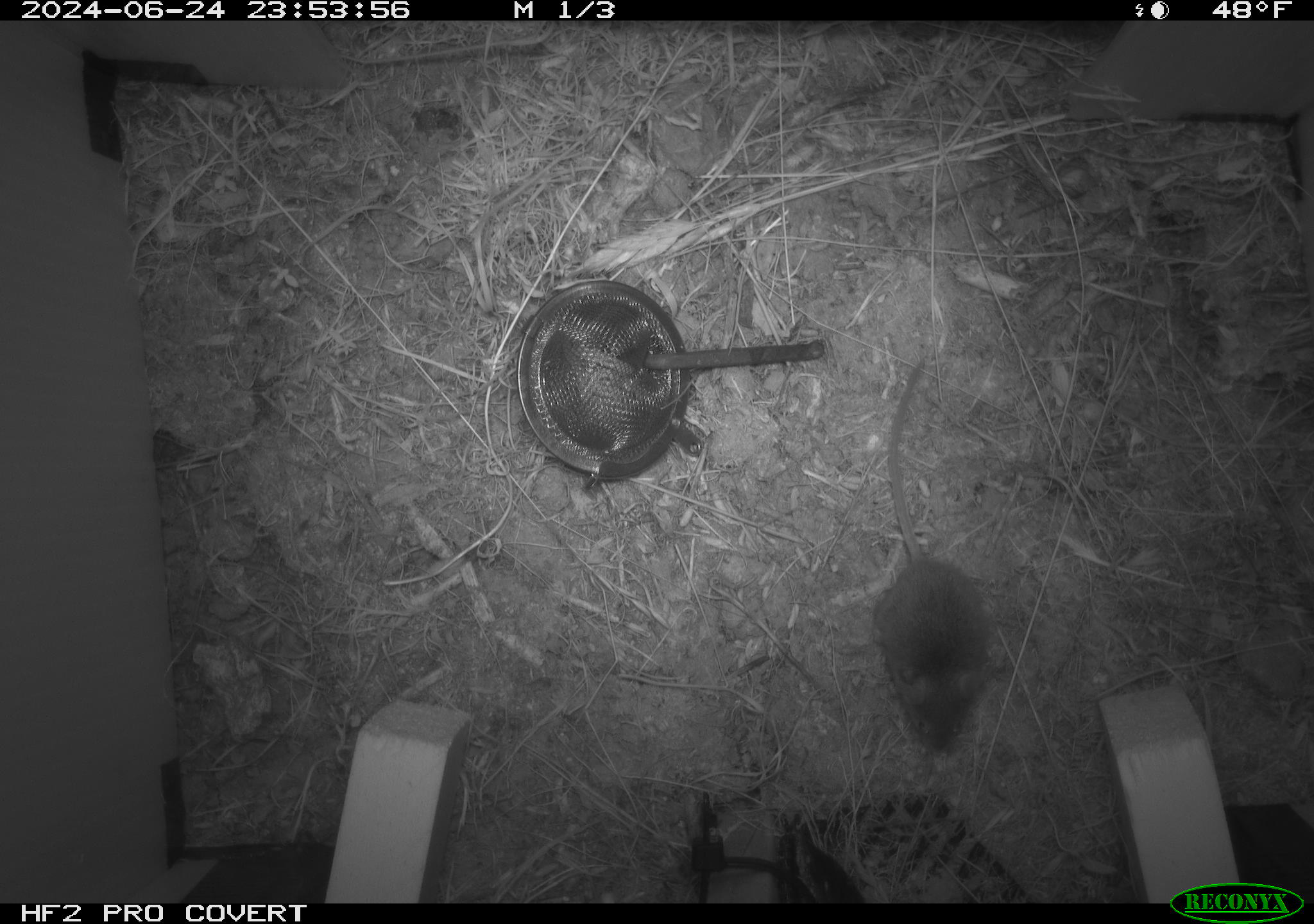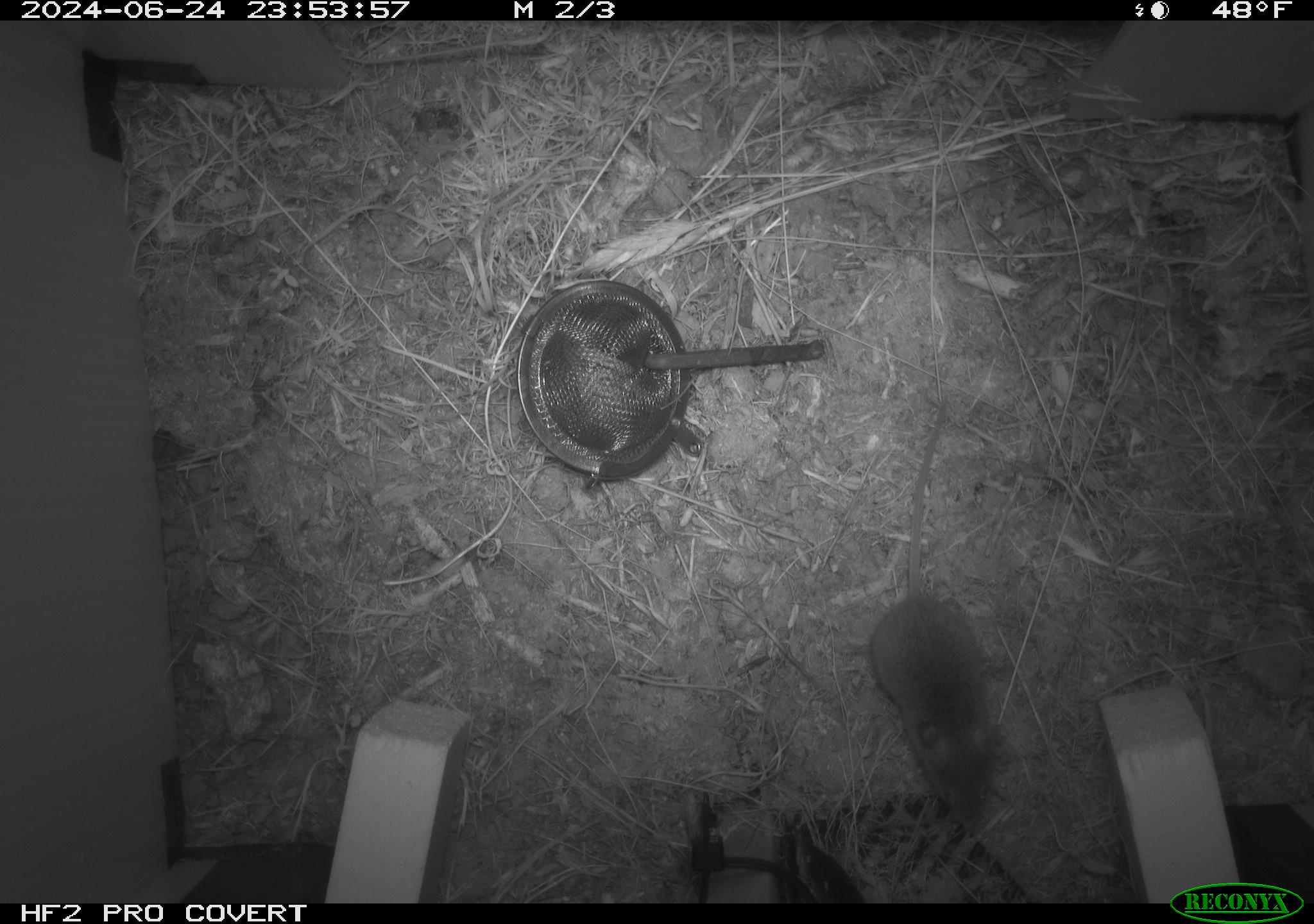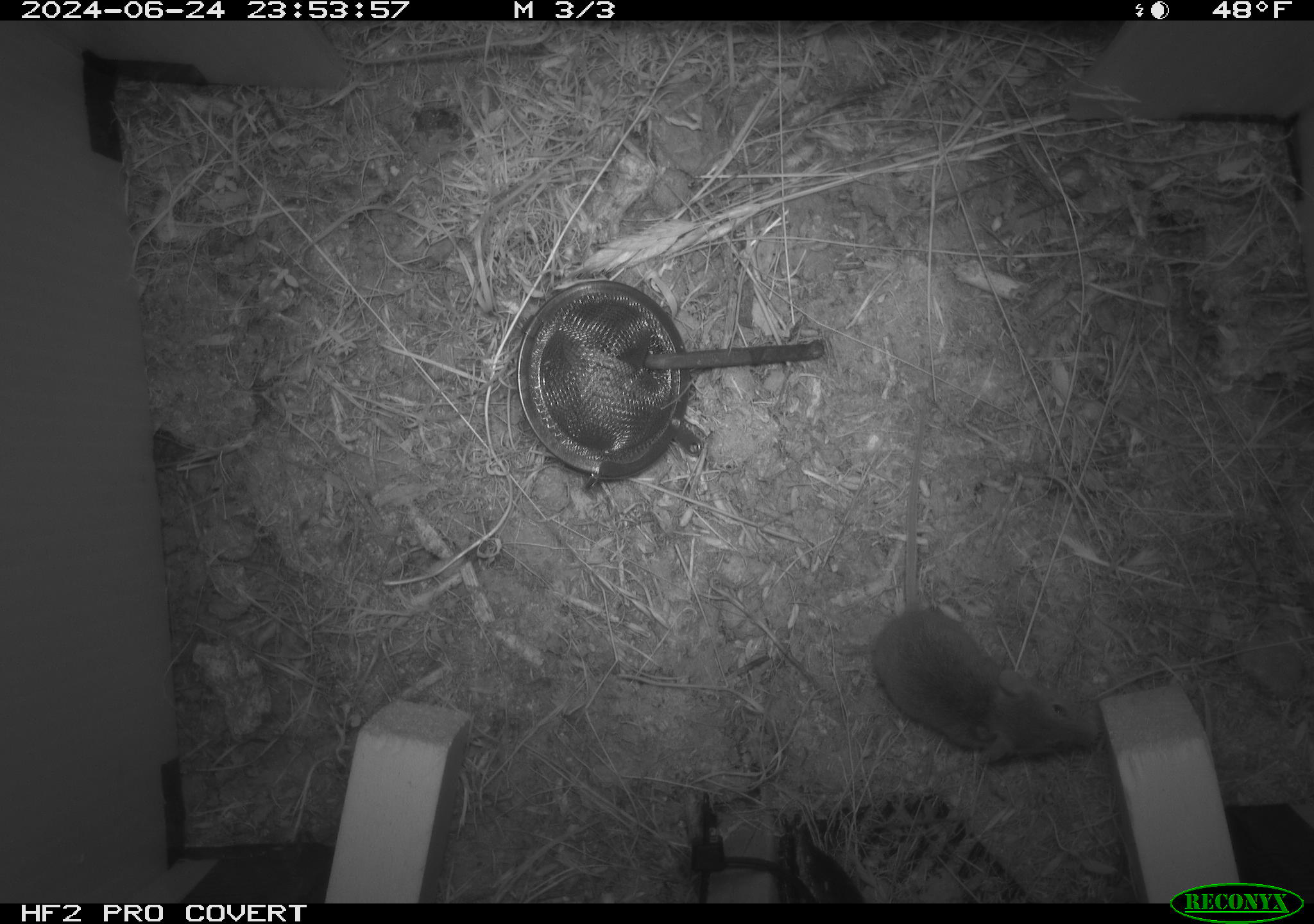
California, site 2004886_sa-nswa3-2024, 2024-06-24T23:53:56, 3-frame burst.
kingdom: Animalia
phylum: Chordata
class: Mammalia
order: Rodentia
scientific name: Rodentia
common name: rodent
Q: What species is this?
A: Rodent (Rodentia).